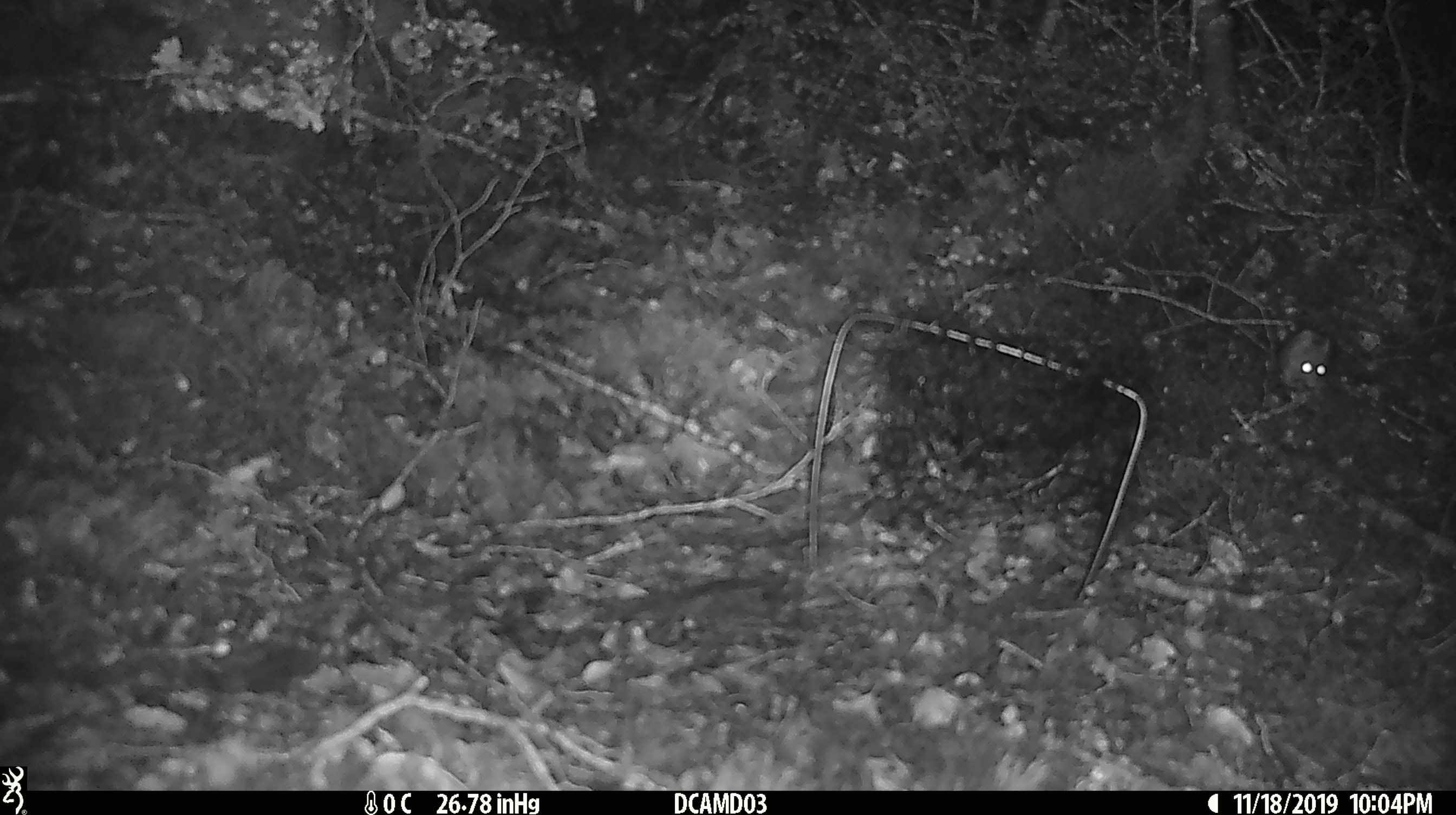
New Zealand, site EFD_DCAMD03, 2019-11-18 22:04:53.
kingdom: Animalia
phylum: Chordata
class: Mammalia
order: Rodentia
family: Muridae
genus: Mus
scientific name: Mus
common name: mouse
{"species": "mouse (Mus)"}